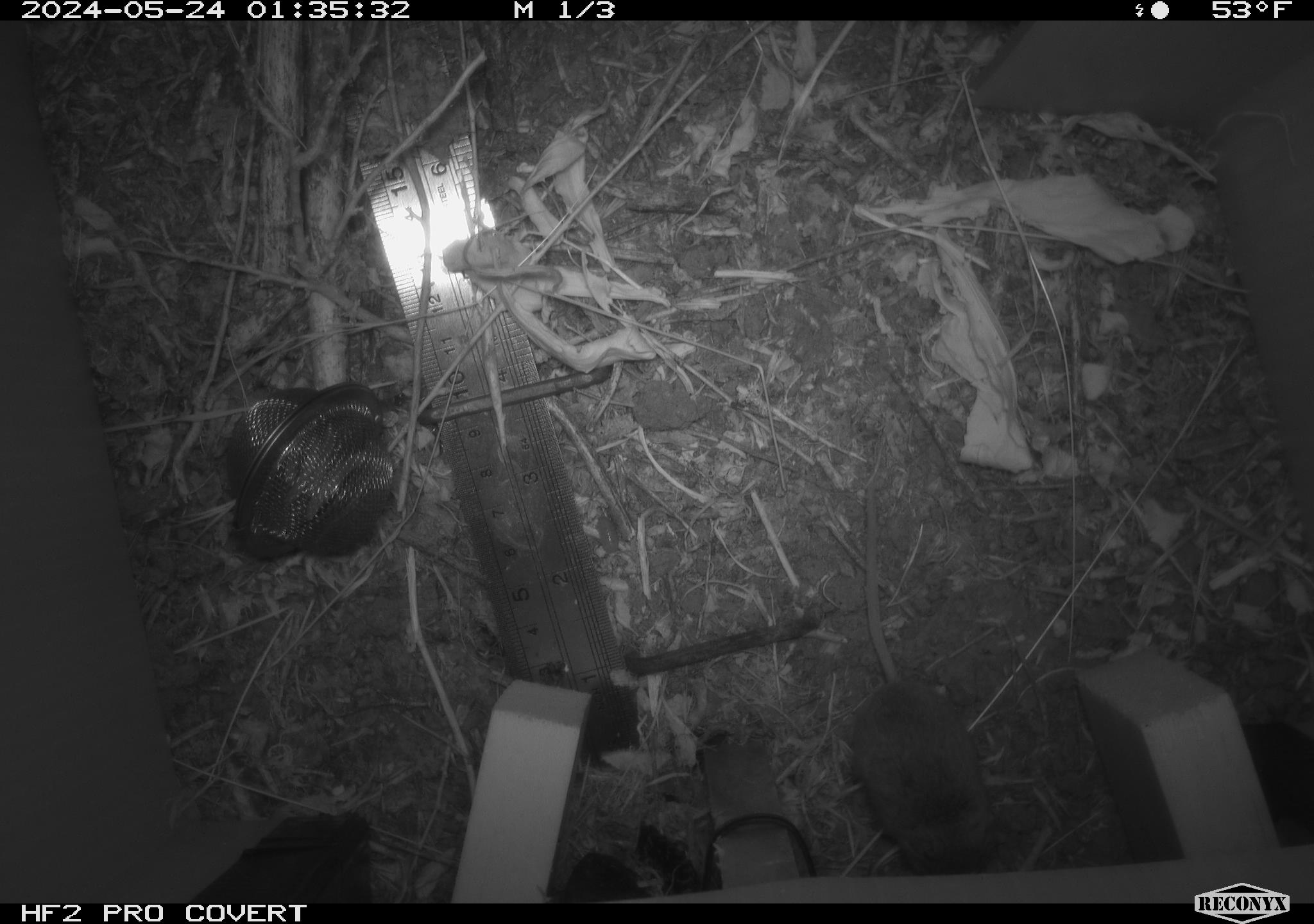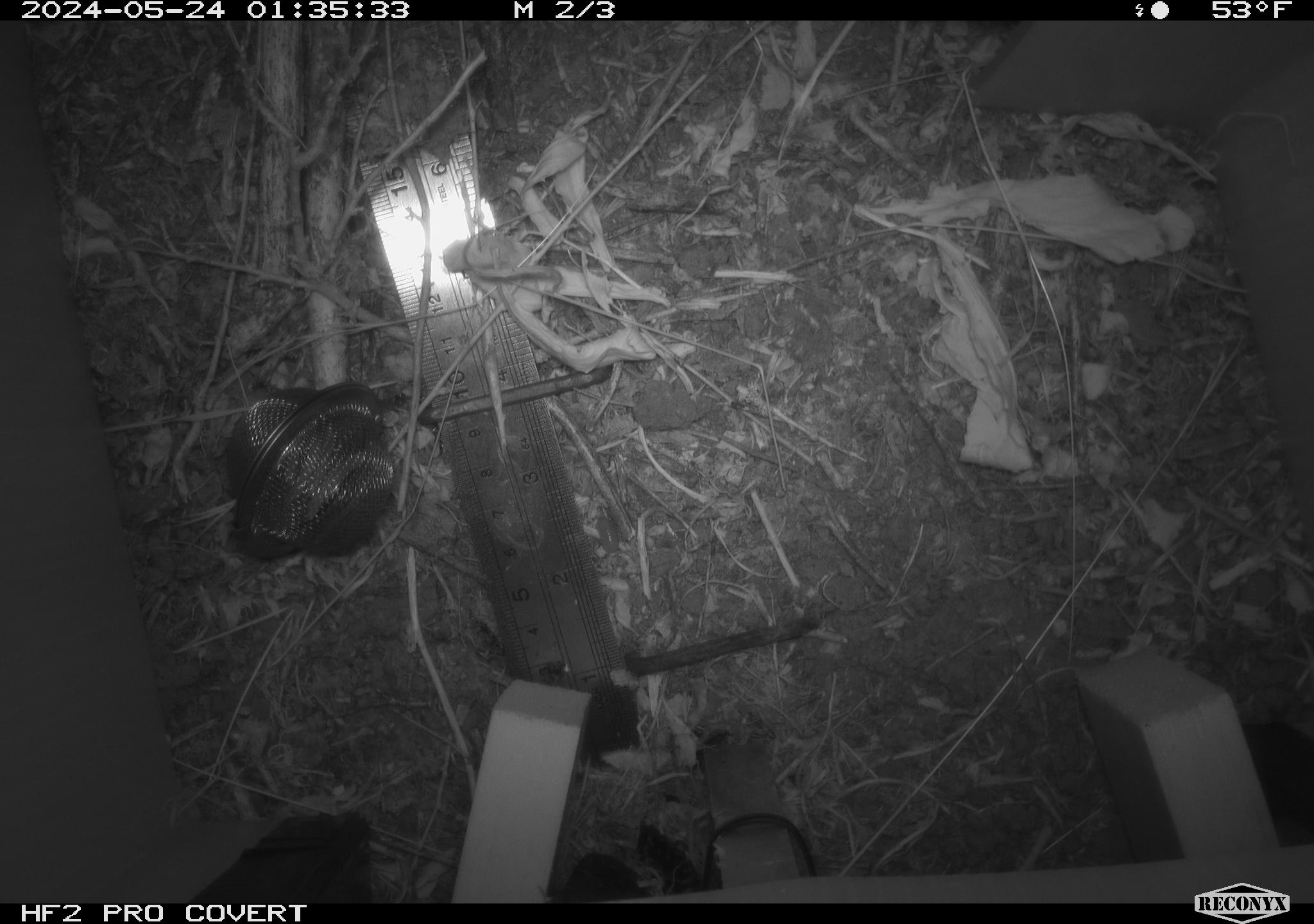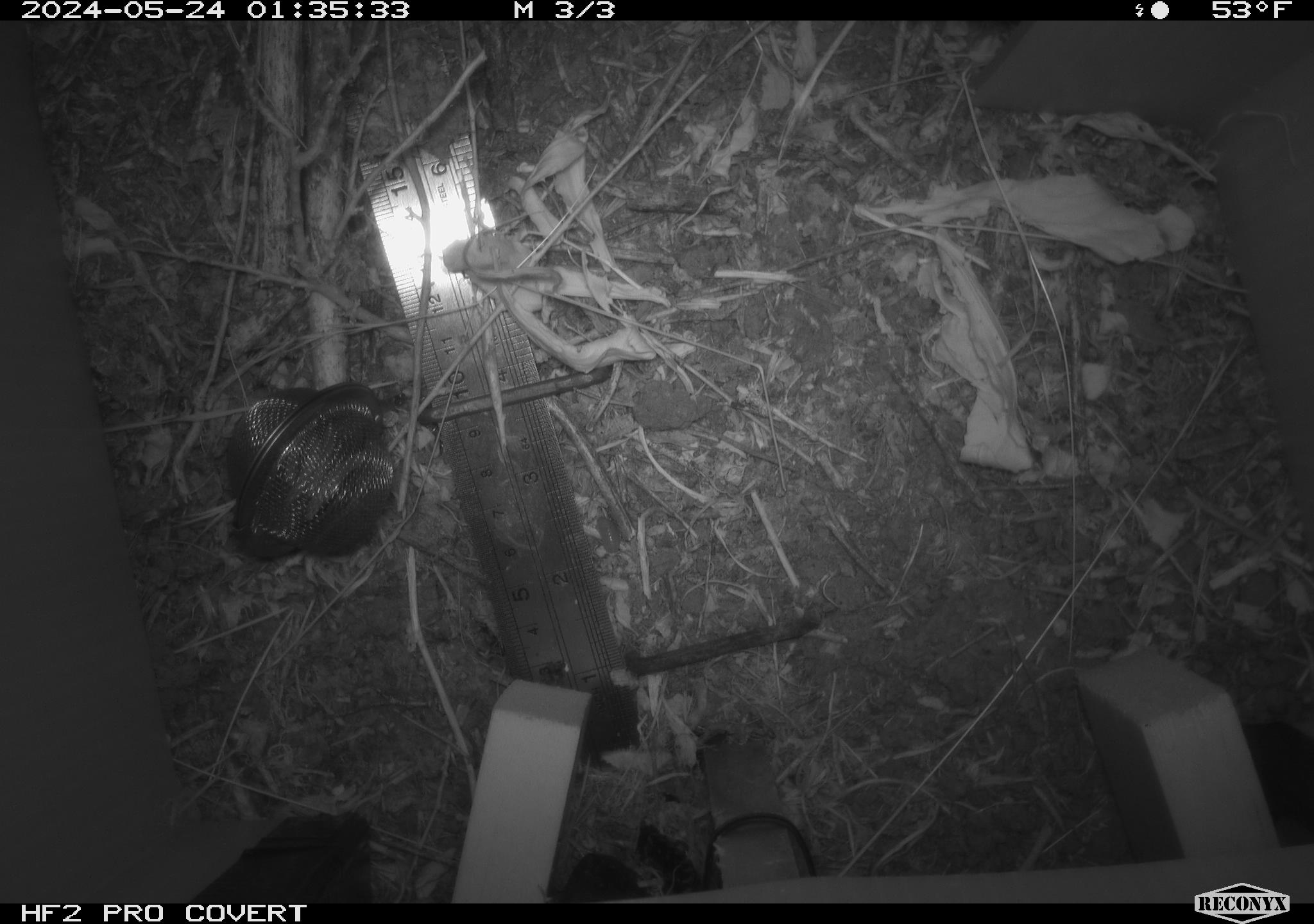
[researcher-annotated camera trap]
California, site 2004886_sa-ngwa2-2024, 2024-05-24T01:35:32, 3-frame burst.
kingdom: Animalia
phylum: Chordata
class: Mammalia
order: Rodentia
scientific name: Rodentia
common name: mouse species